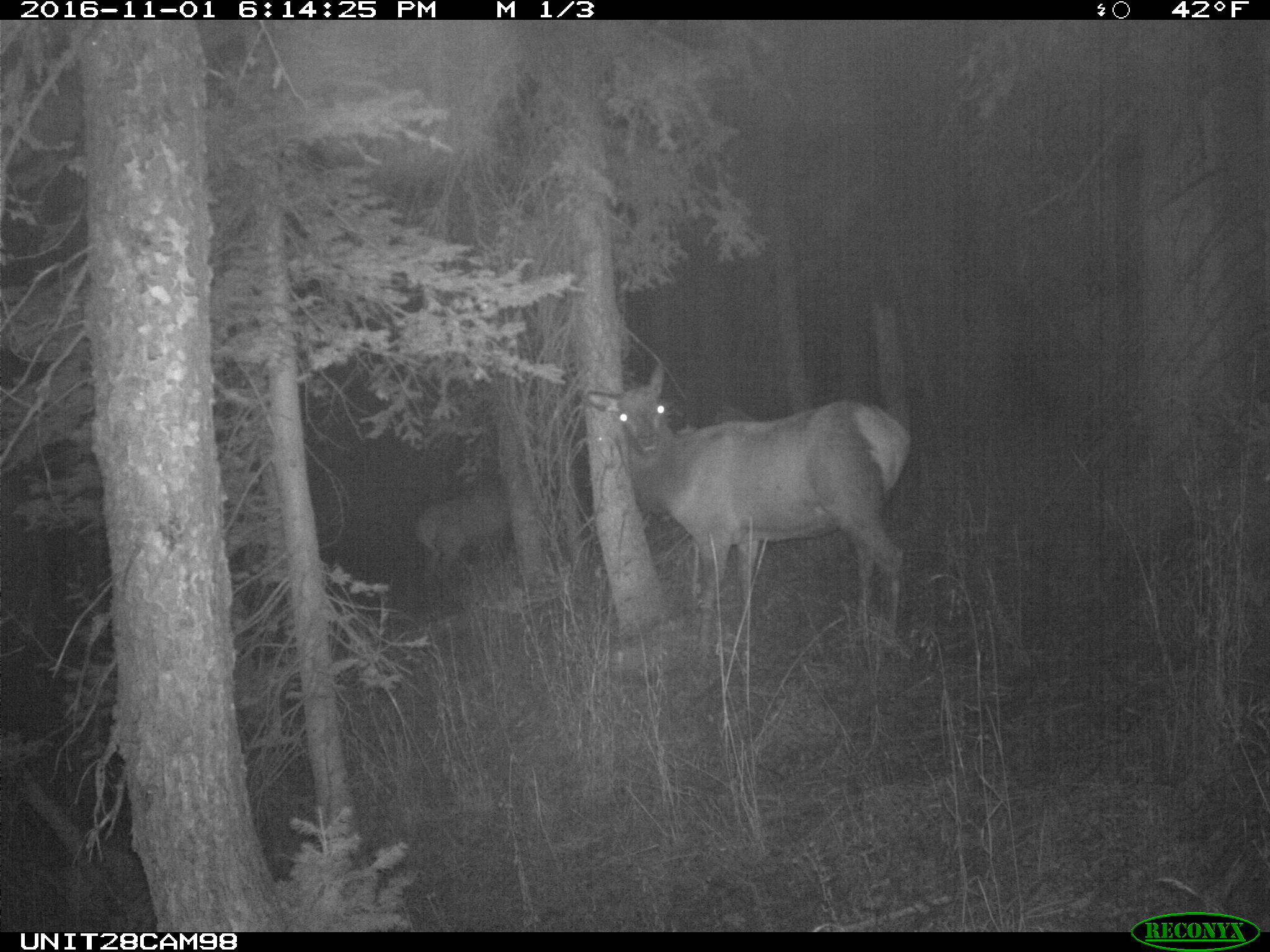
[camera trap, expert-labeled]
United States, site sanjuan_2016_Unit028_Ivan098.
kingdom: Animalia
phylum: Chordata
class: Mammalia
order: Artiodactyla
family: Cervidae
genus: Cervus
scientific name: Cervus elaphus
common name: red deer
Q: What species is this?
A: Cervus elaphus (red deer).